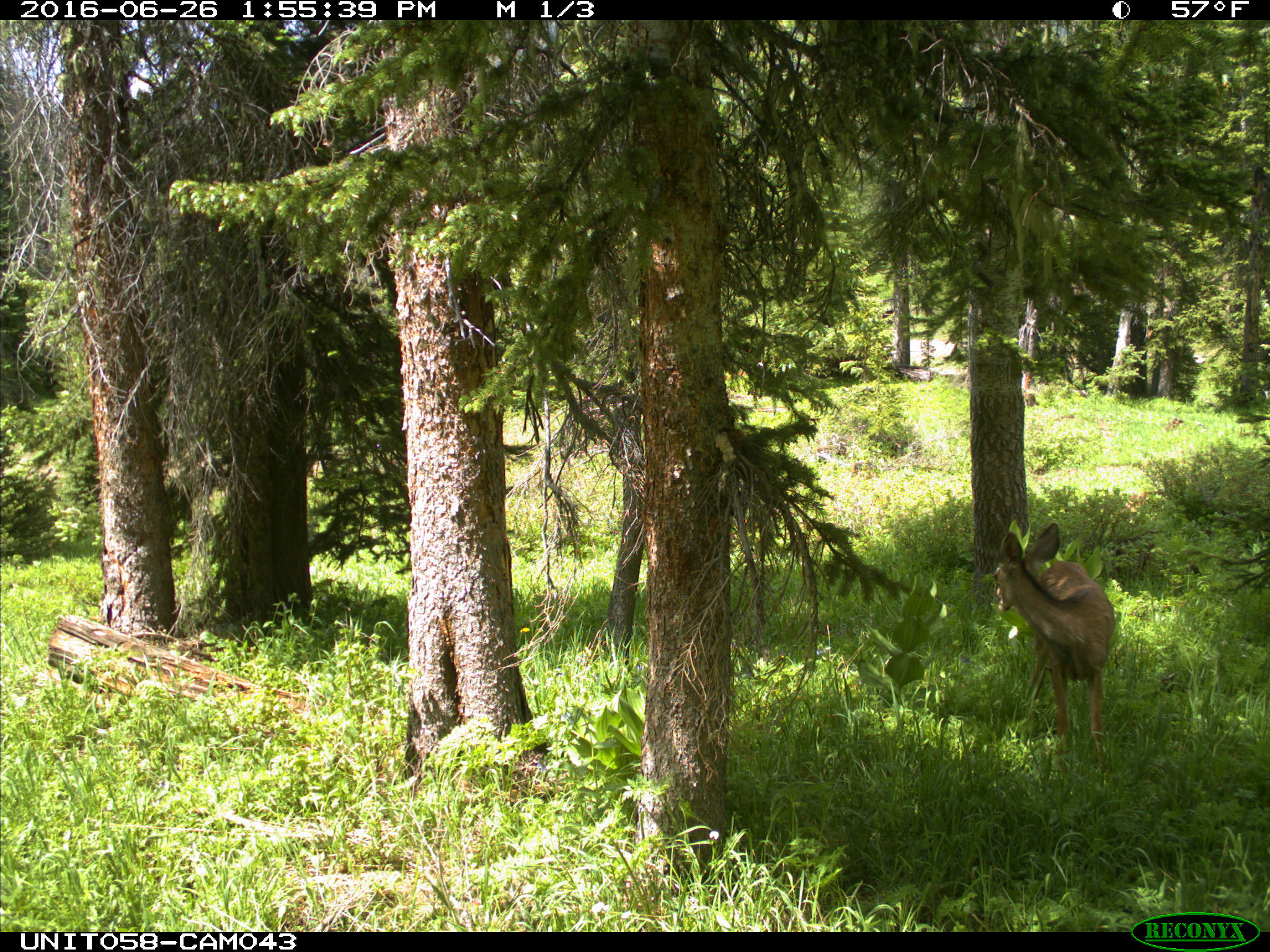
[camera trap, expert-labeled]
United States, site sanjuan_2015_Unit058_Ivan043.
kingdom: Animalia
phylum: Chordata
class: Mammalia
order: Artiodactyla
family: Cervidae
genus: Odocoileus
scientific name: Odocoileus hemionus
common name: mule deer